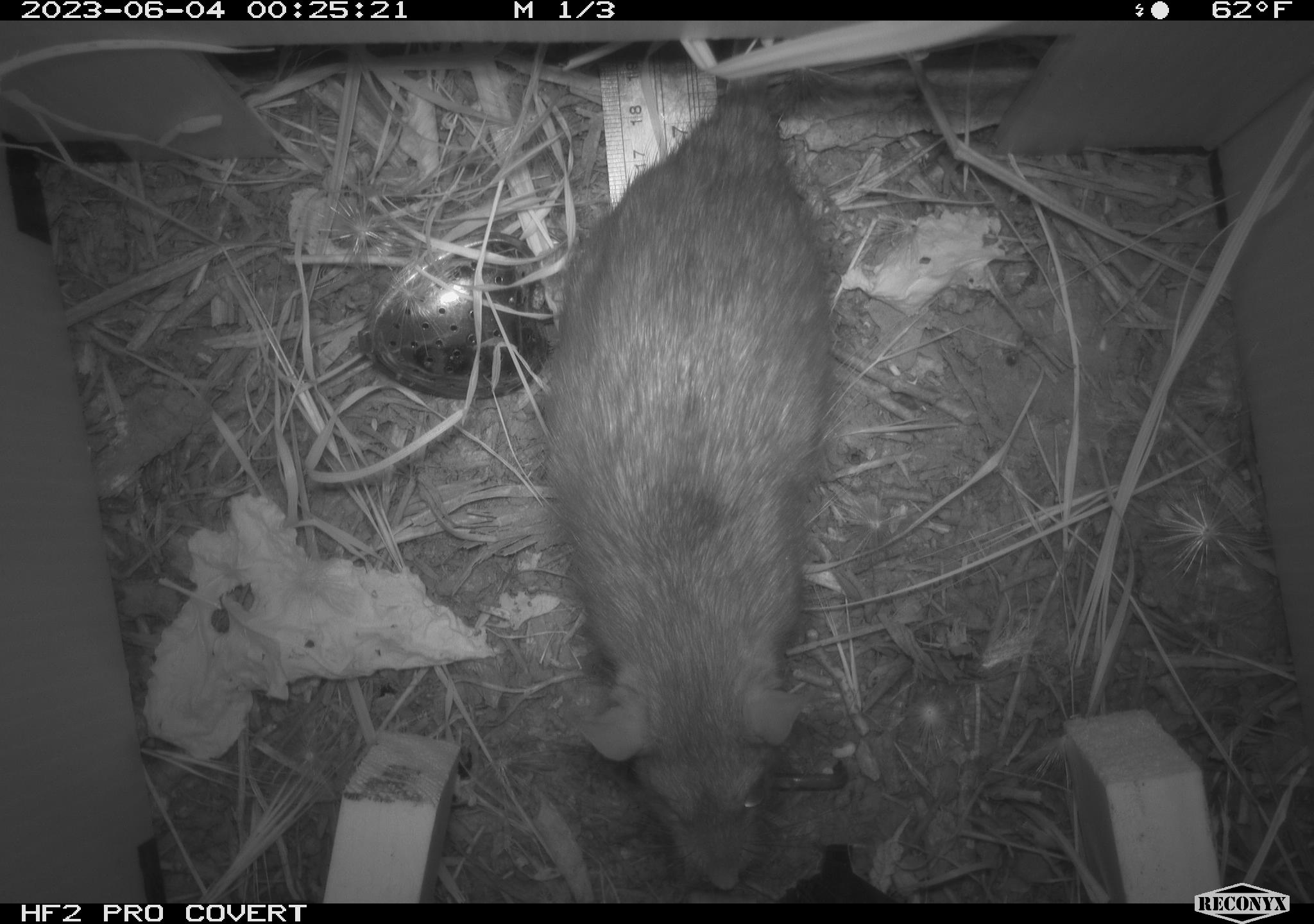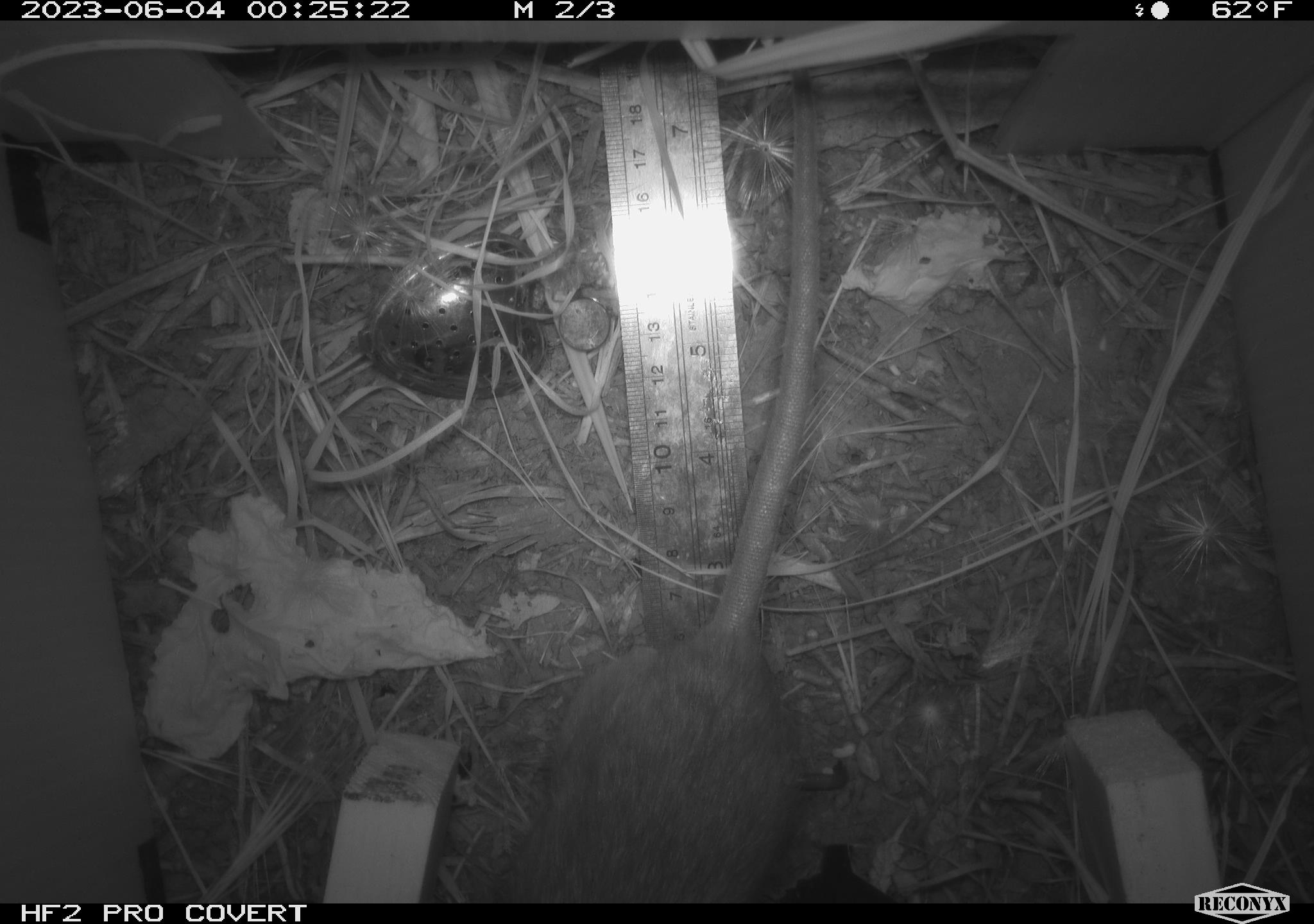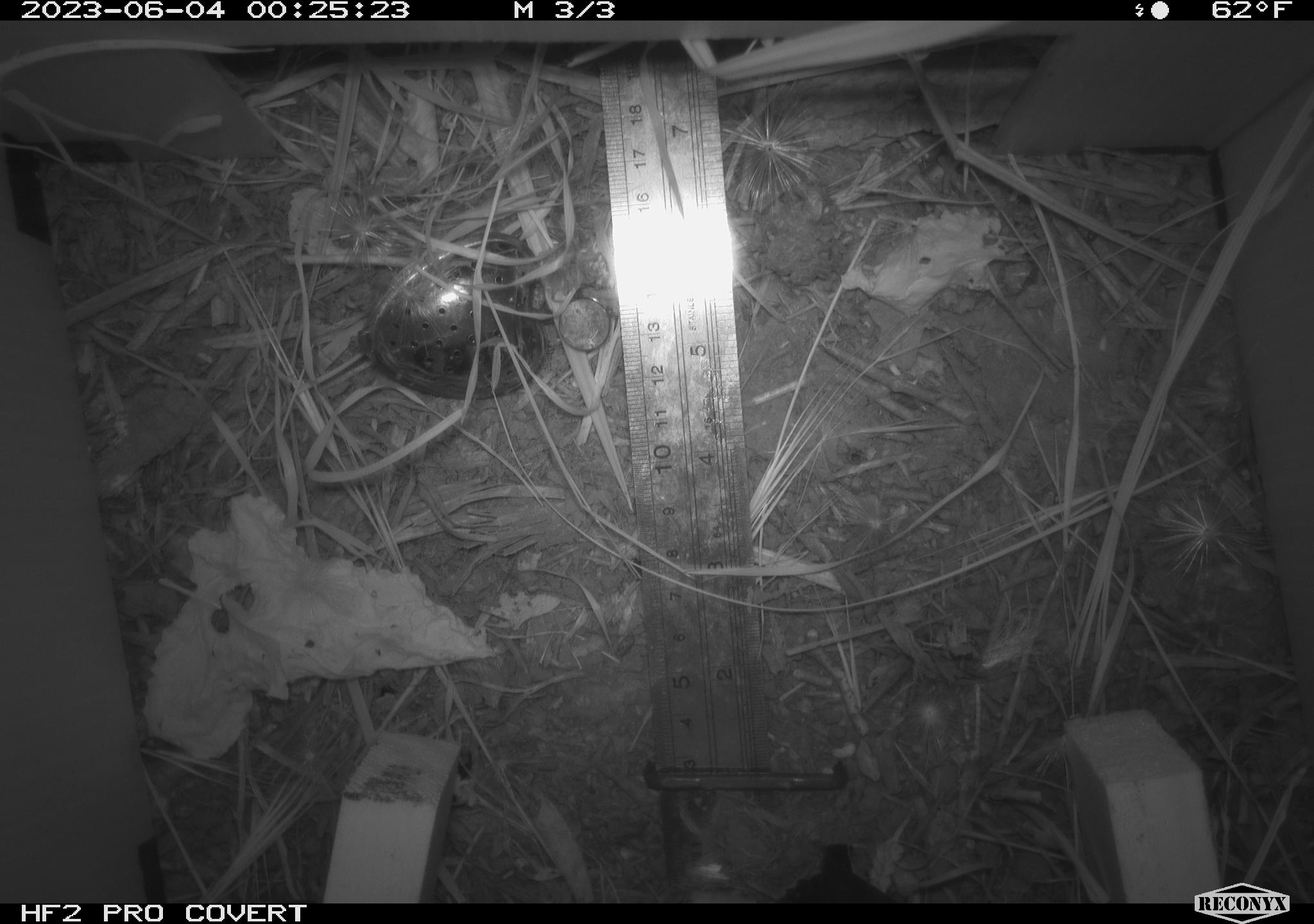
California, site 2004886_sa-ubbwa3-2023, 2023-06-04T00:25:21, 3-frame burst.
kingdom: Animalia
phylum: Chordata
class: Mammalia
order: Rodentia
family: Muridae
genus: Rattus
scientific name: Rattus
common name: rat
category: rattus species